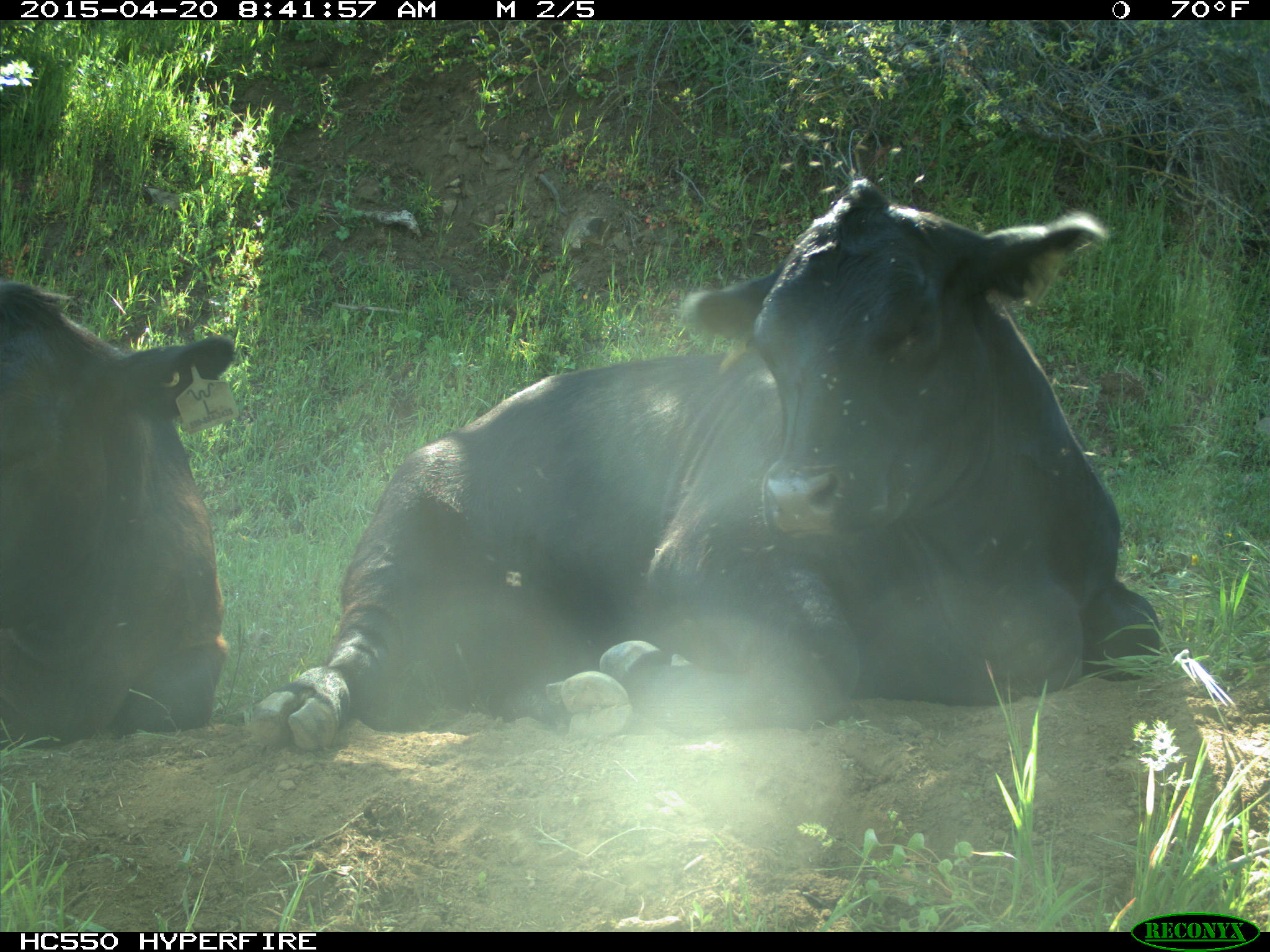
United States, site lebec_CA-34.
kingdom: Animalia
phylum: Chordata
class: Mammalia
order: Artiodactyla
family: Bovidae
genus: Bos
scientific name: Bos taurus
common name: domestic cow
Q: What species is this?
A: Bos taurus (domestic cow).